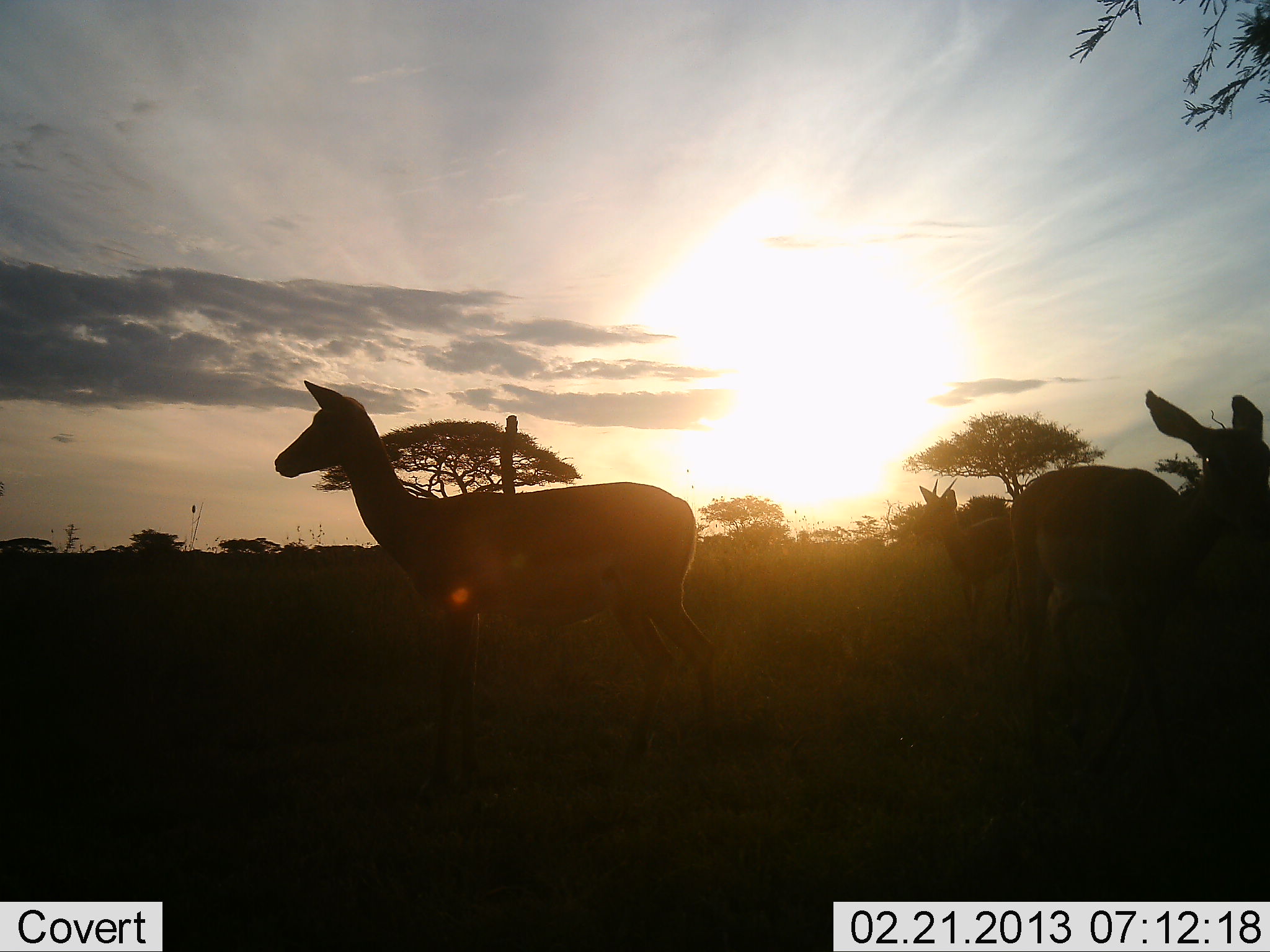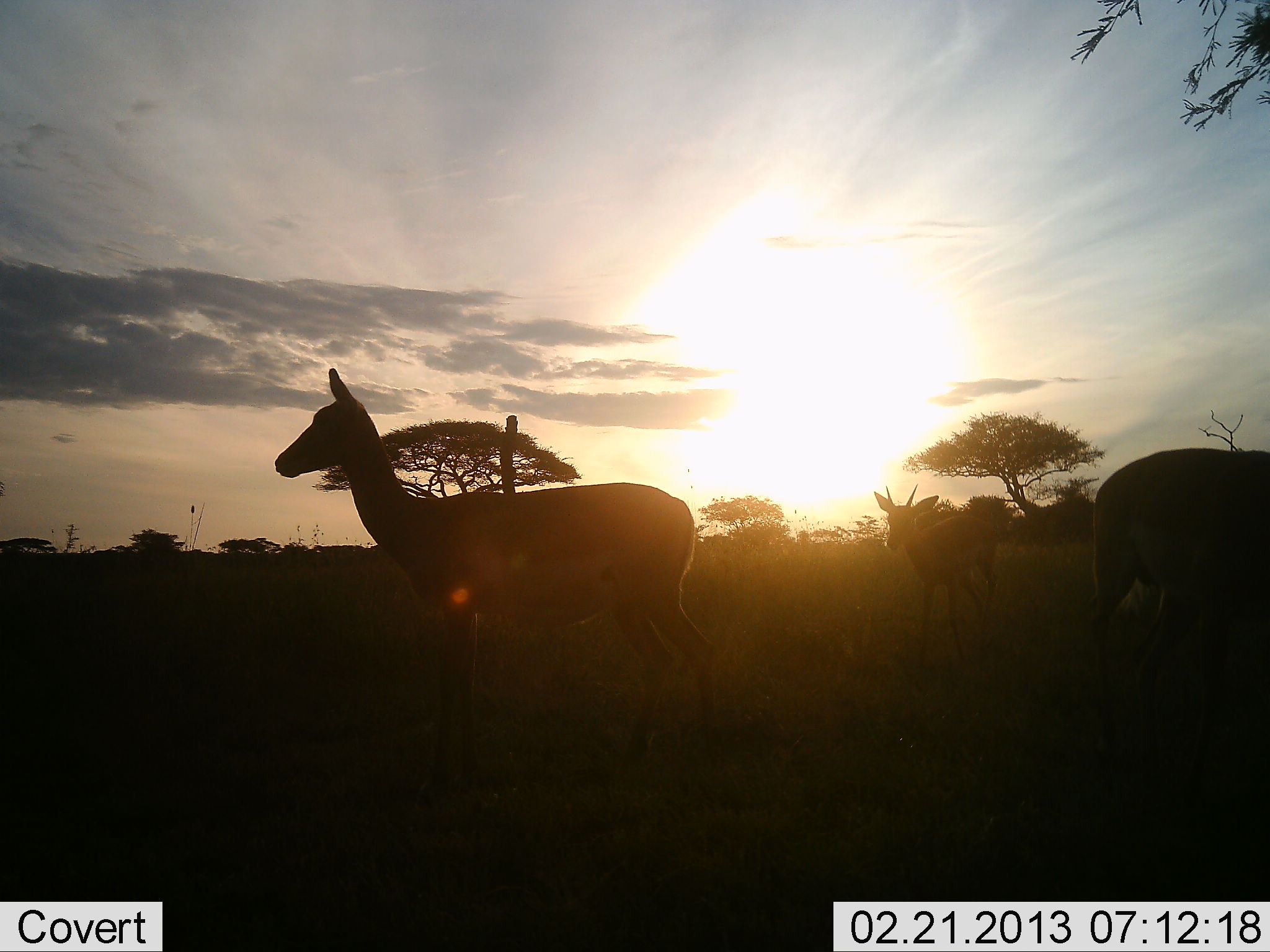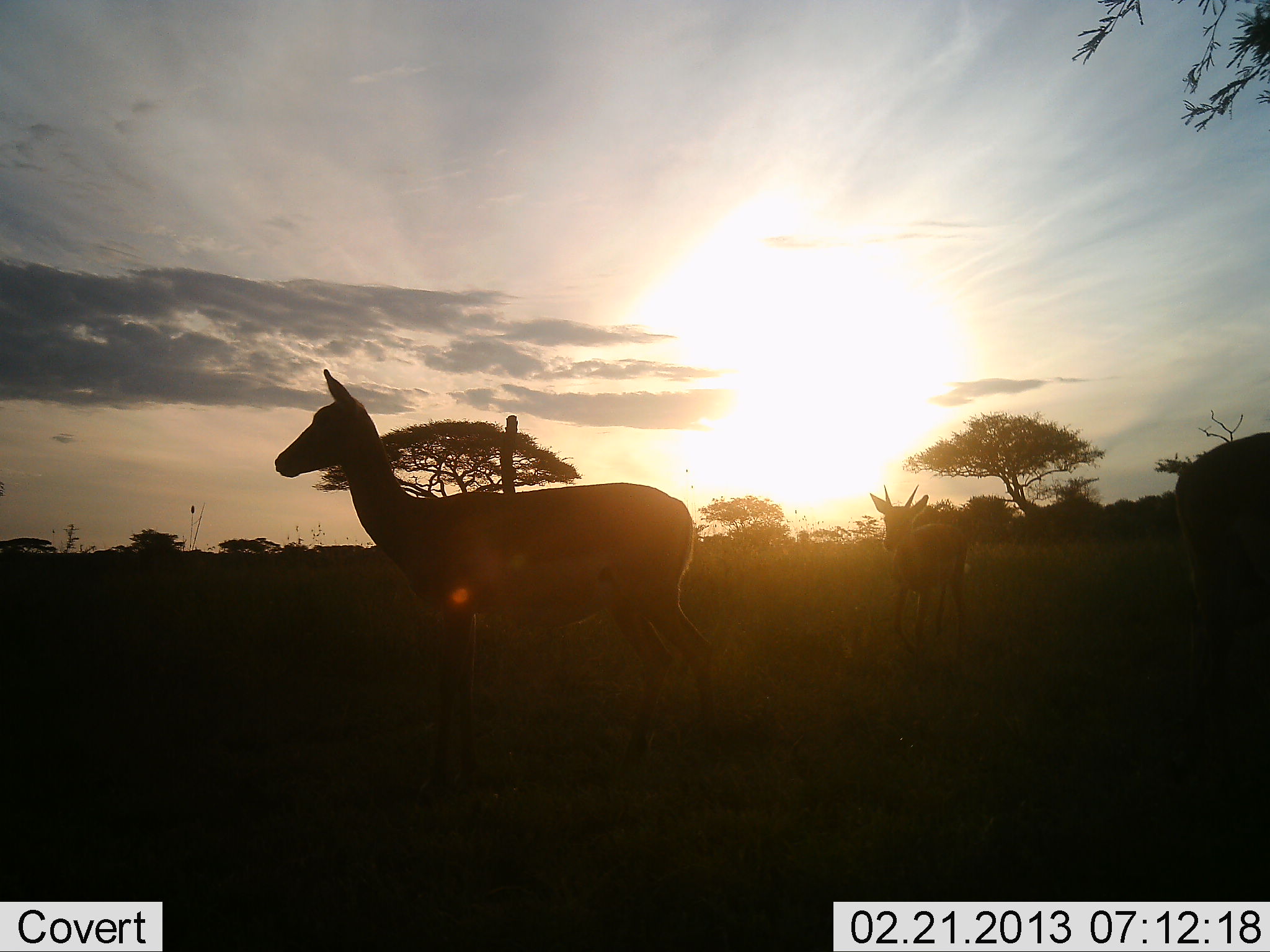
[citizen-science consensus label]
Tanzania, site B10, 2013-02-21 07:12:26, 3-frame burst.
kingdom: Animalia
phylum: Chordata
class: Mammalia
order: Artiodactyla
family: Bovidae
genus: Aepyceros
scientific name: Aepyceros melampus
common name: impala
Impala (Aepyceros melampus), count 3. Behavior (volunteer vote fractions): standing 87%, resting 0%, moving 67%, interacting 0%. Young present (vote fraction): 20%. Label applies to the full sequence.